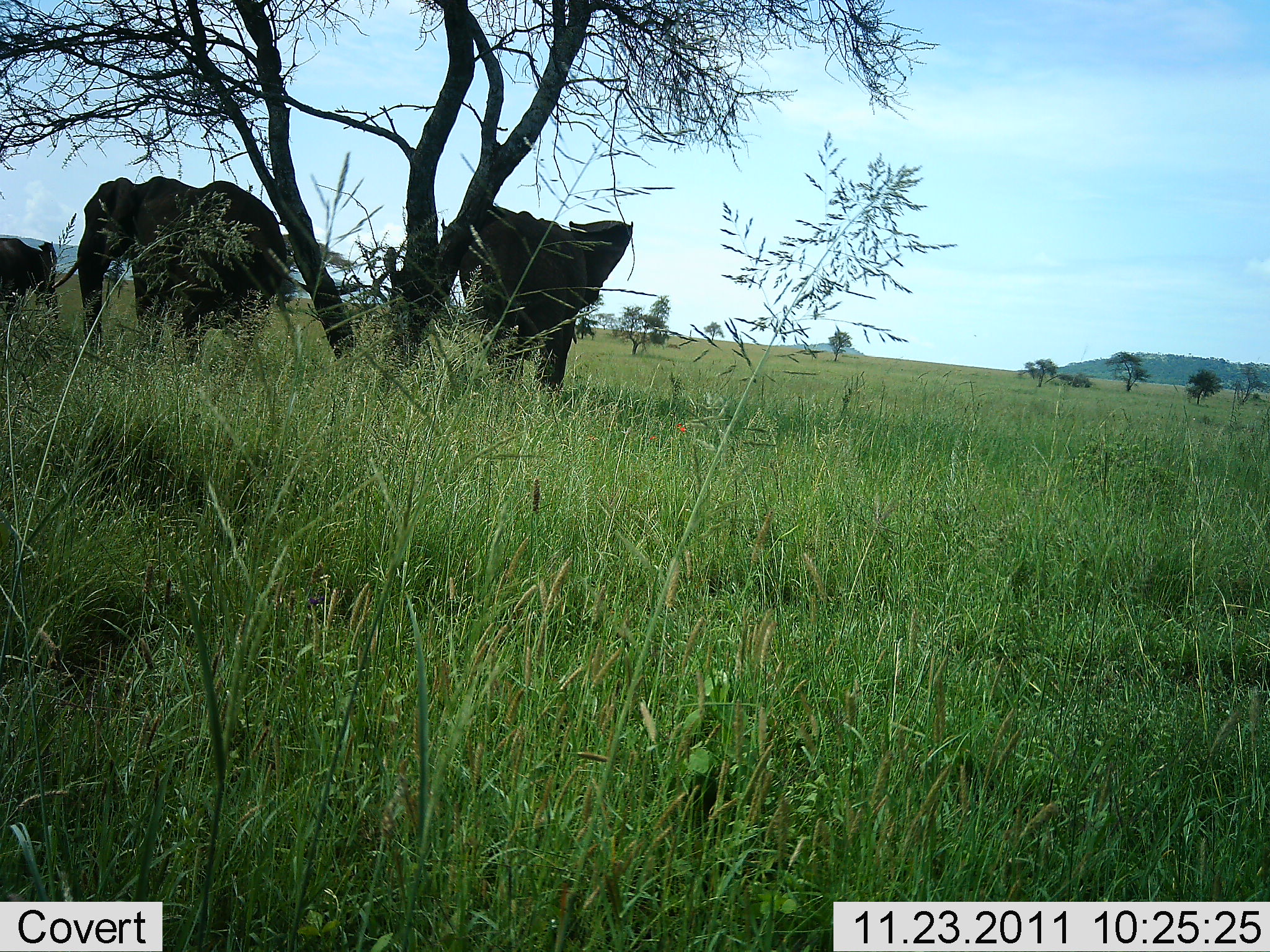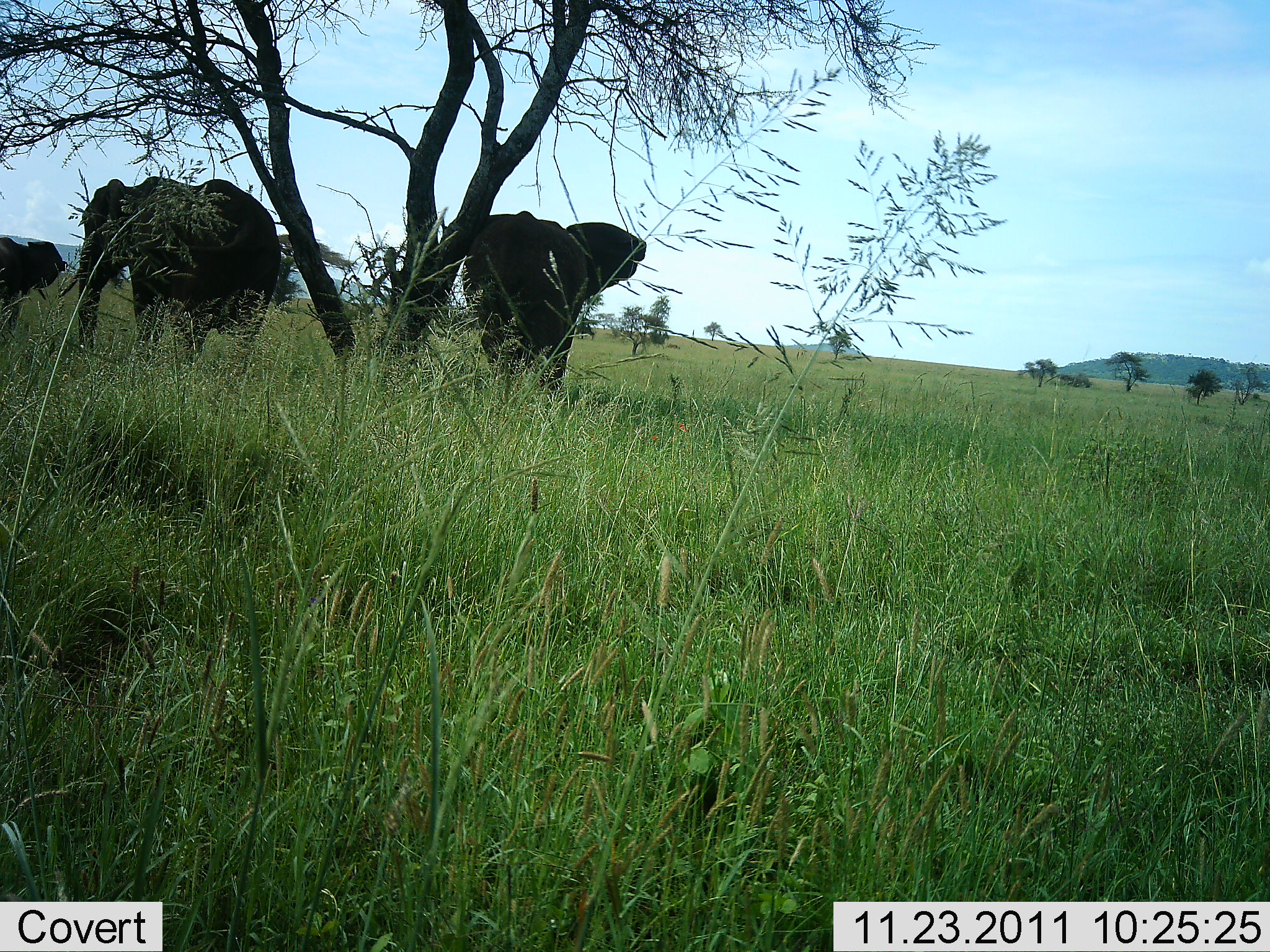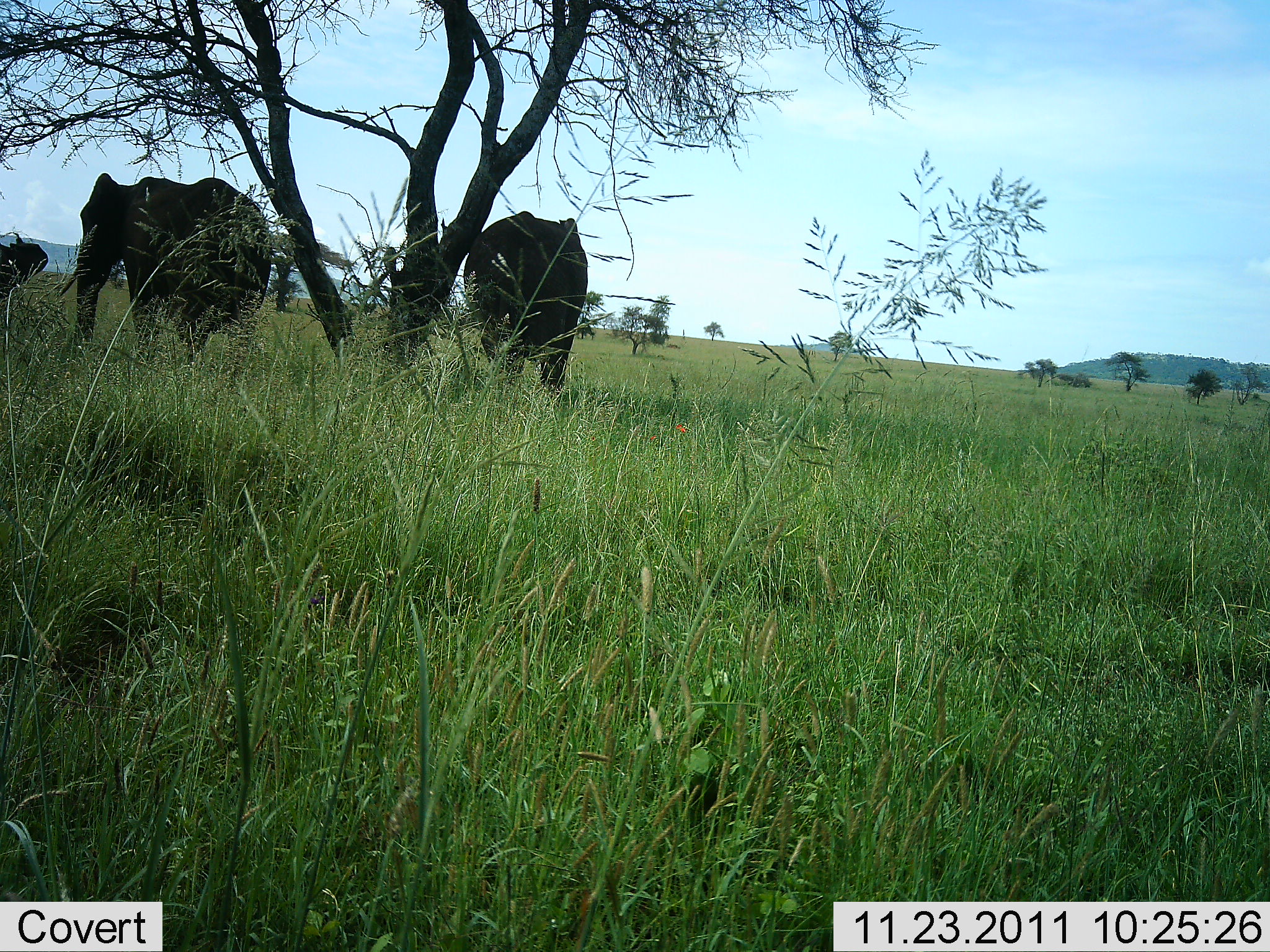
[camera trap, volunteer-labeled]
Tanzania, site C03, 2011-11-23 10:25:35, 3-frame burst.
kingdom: Animalia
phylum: Chordata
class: Mammalia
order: Proboscidea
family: Elephantidae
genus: Loxodonta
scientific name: Loxodonta africana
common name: african bush elephant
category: elephant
Elephant (african bush elephant) (Loxodonta africana), count 3. Behavior (volunteer vote fractions): standing 86%, resting 14%, moving 14%, interacting 0%. Young present (vote fraction): 50%. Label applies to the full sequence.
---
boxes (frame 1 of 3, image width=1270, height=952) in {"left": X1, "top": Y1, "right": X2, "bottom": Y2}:
animal: {"left": 51, "top": 177, "right": 287, "bottom": 376}; {"left": 455, "top": 205, "right": 634, "bottom": 407}; {"left": 1, "top": 238, "right": 60, "bottom": 323}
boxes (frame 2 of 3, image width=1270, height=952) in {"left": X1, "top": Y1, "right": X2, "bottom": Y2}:
animal: {"left": 57, "top": 177, "right": 281, "bottom": 382}; {"left": 462, "top": 211, "right": 648, "bottom": 414}; {"left": 0, "top": 235, "right": 70, "bottom": 343}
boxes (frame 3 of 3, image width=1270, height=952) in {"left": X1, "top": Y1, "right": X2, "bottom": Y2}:
animal: {"left": 54, "top": 172, "right": 272, "bottom": 390}; {"left": 464, "top": 210, "right": 589, "bottom": 418}; {"left": 1, "top": 235, "right": 49, "bottom": 304}